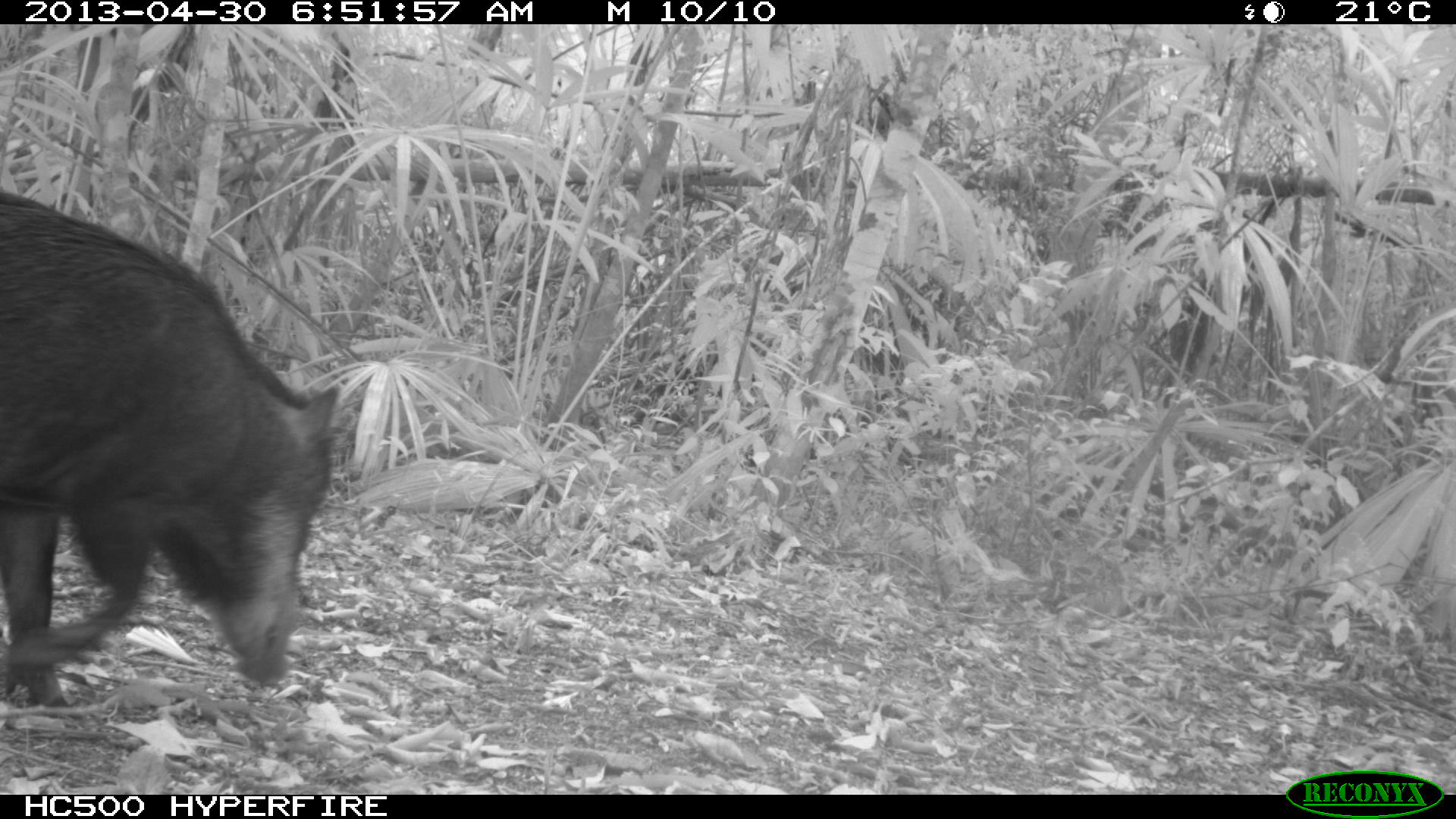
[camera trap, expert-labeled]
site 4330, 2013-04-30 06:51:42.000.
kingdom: Animalia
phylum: Chordata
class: Mammalia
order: Artiodactyla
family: Tayassuidae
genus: Tayassu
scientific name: Tayassu pecari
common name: white-lipped peccary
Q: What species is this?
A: Tayassu pecari (white-lipped peccary).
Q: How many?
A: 5.